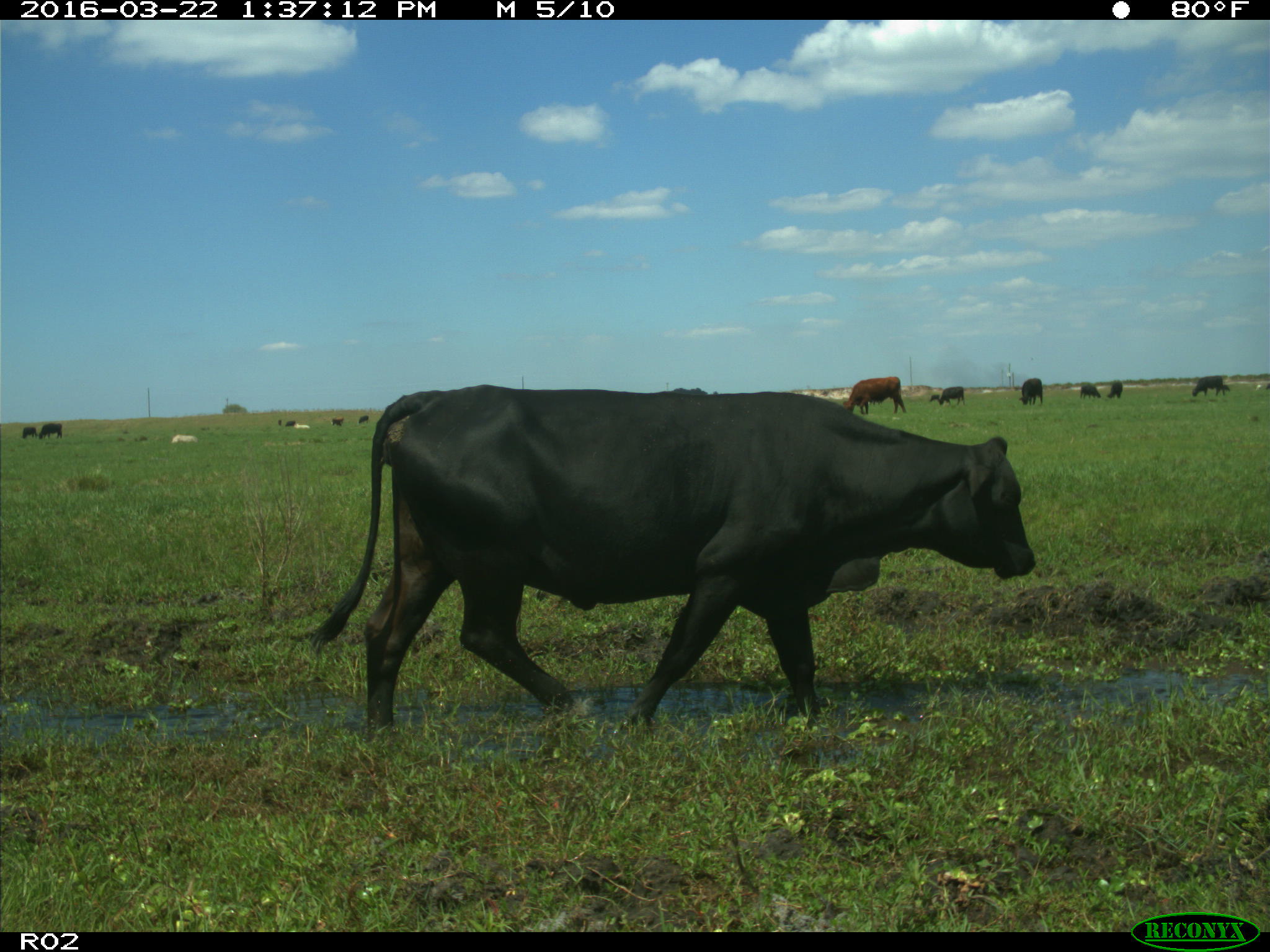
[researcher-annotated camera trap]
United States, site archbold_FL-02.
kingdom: Animalia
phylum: Chordata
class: Mammalia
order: Artiodactyla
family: Bovidae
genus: Bos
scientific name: Bos taurus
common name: domestic cow